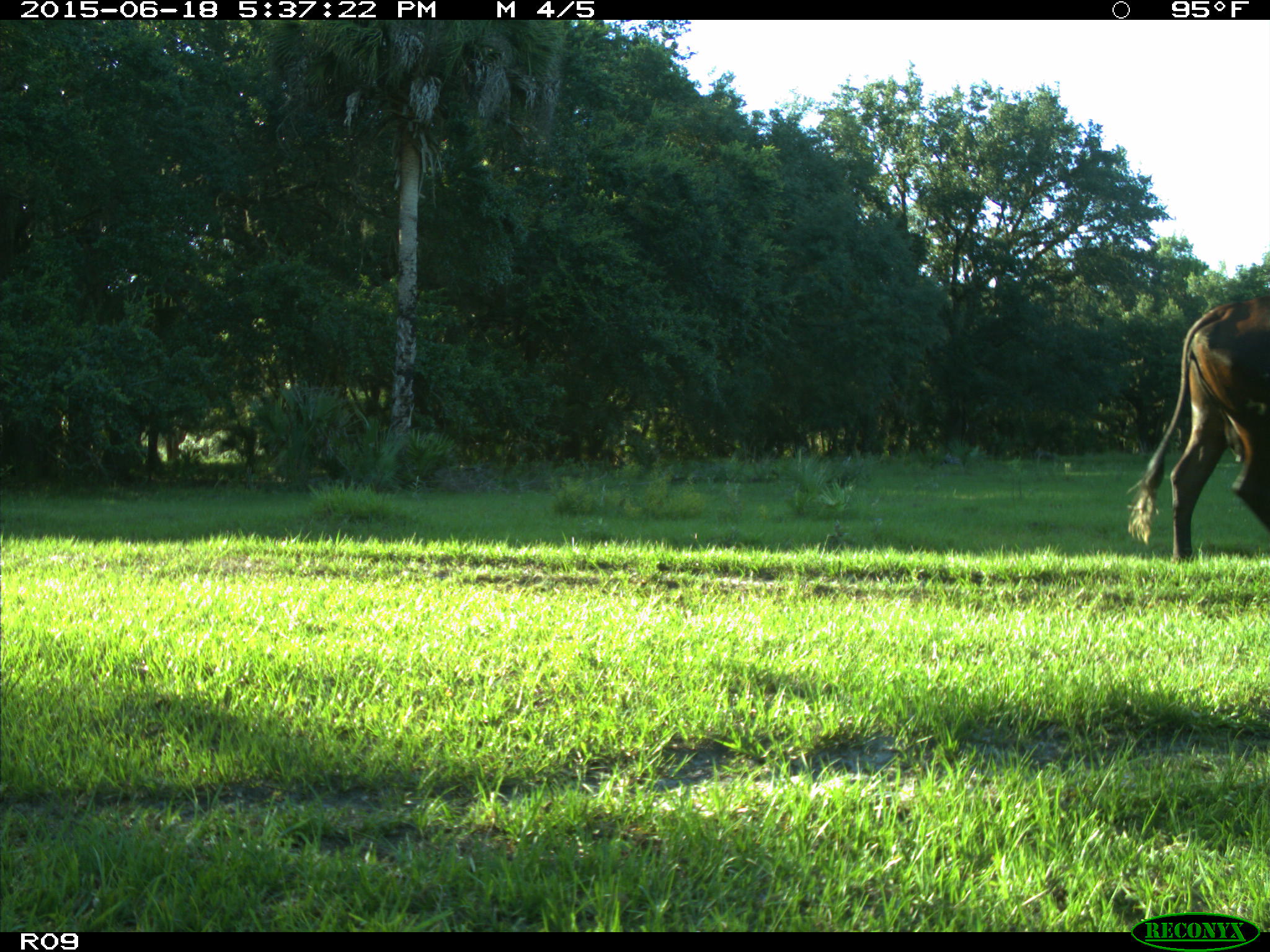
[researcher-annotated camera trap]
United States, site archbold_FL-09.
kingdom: Animalia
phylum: Chordata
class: Mammalia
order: Artiodactyla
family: Bovidae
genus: Bos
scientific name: Bos taurus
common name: domestic cow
Bos taurus (domestic cow).